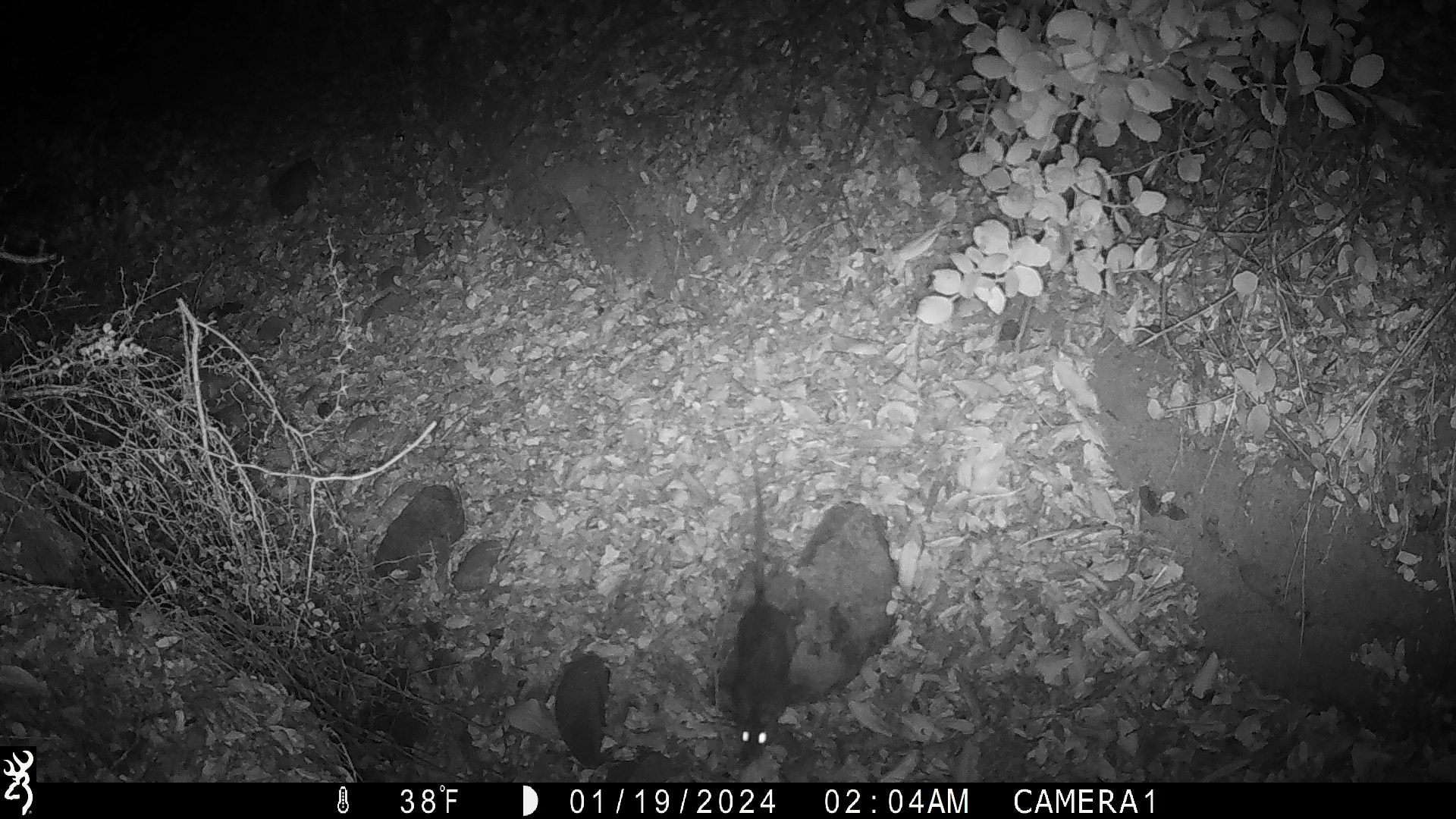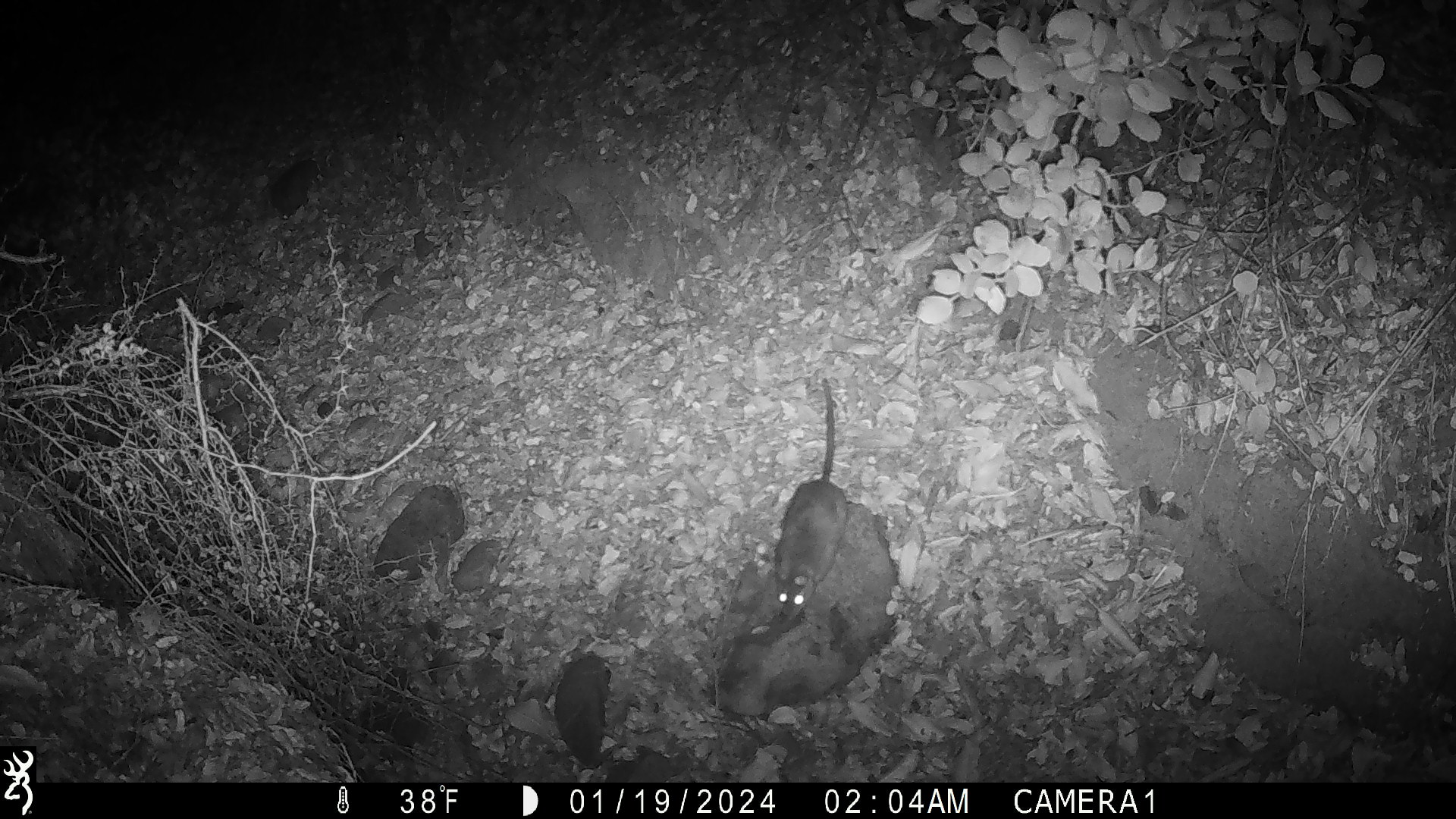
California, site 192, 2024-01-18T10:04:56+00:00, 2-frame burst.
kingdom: Animalia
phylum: Chordata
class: Mammalia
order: Rodentia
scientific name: Rodentia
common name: mouse or rat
Mouse or rat (Rodentia).